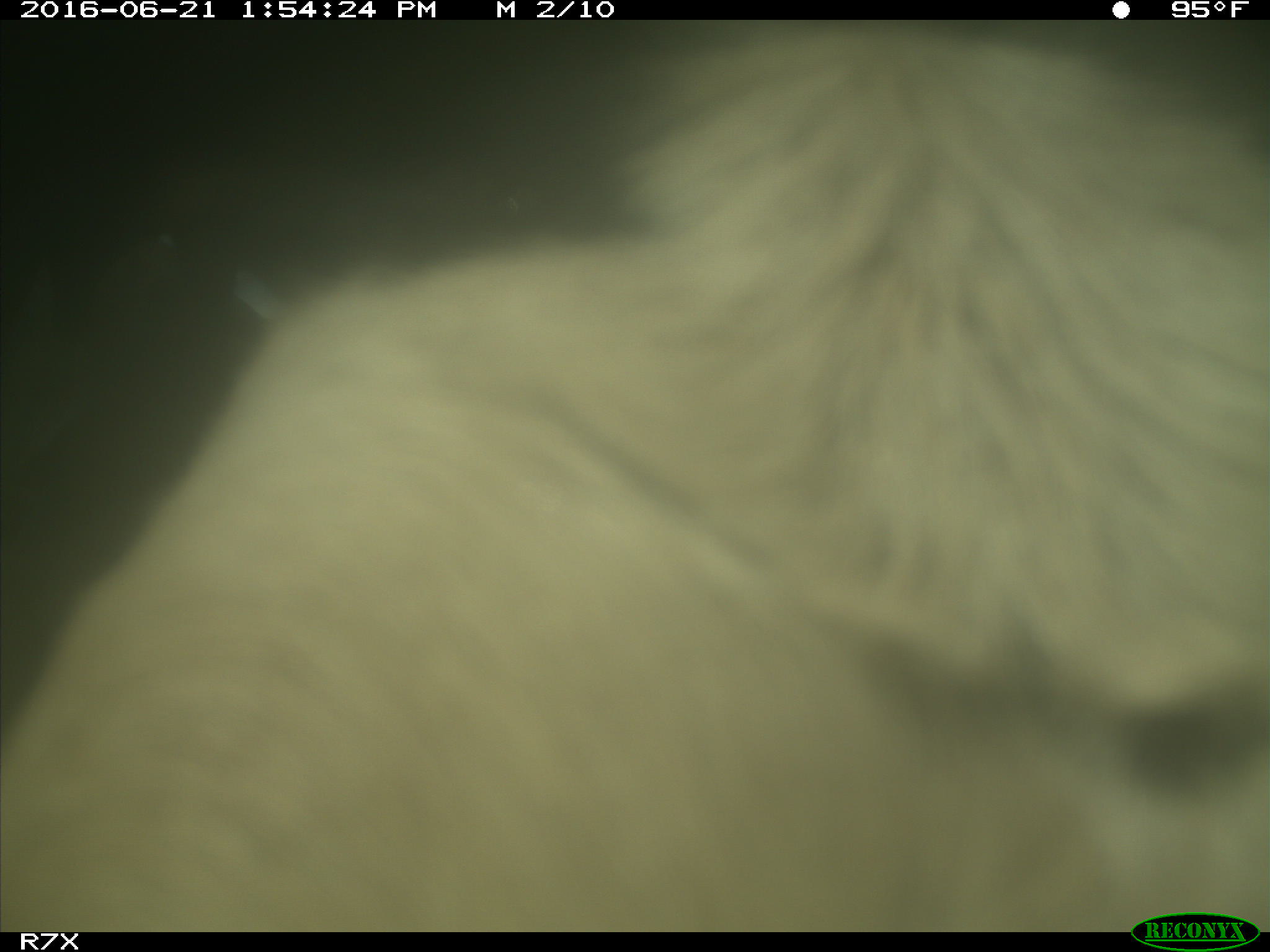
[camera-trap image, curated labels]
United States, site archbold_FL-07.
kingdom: Animalia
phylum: Chordata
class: Mammalia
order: Artiodactyla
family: Bovidae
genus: Bos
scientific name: Bos taurus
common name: domestic cow